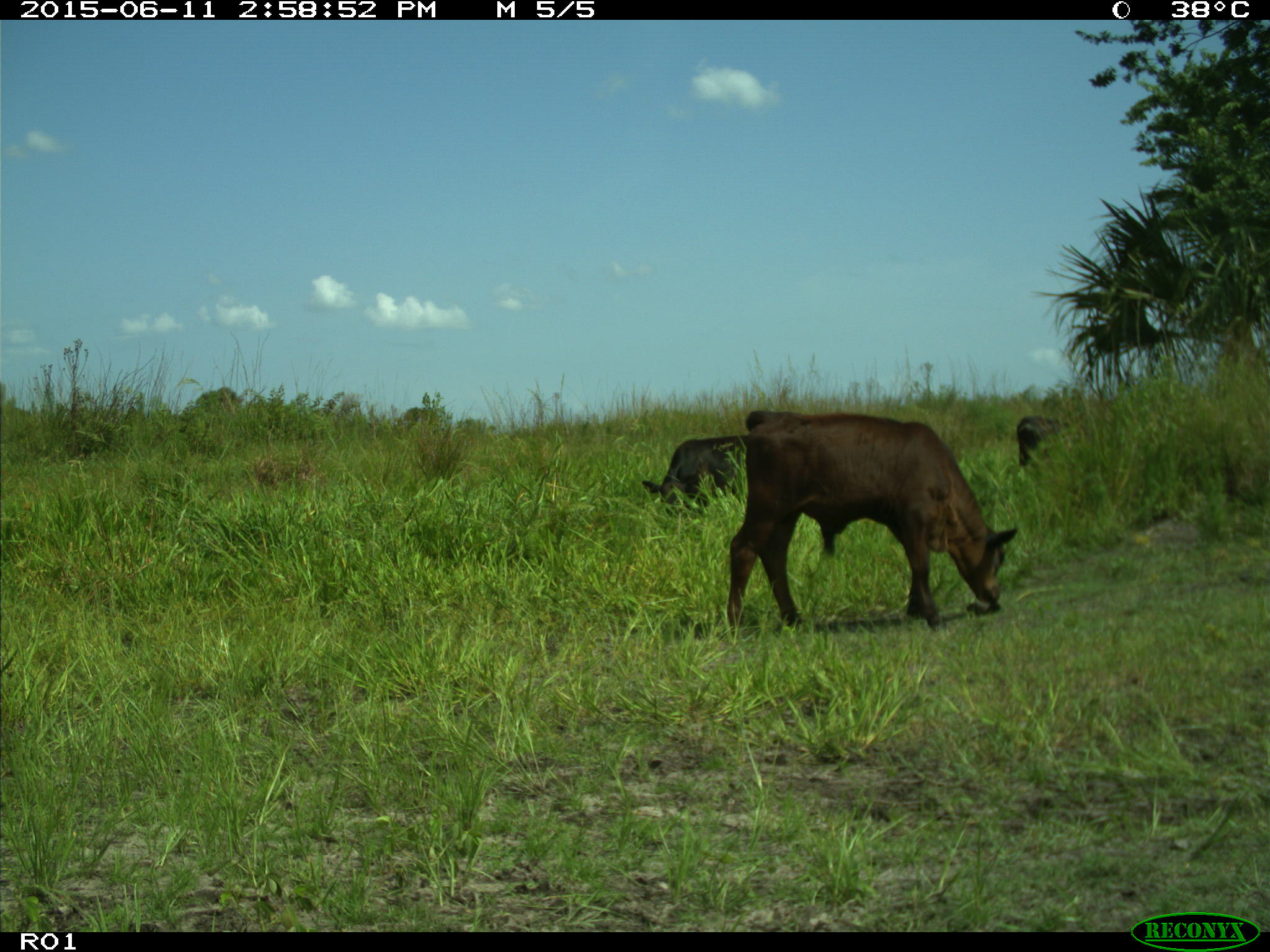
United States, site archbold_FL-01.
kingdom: Animalia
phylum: Chordata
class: Mammalia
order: Artiodactyla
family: Bovidae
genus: Bos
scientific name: Bos taurus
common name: domestic cow